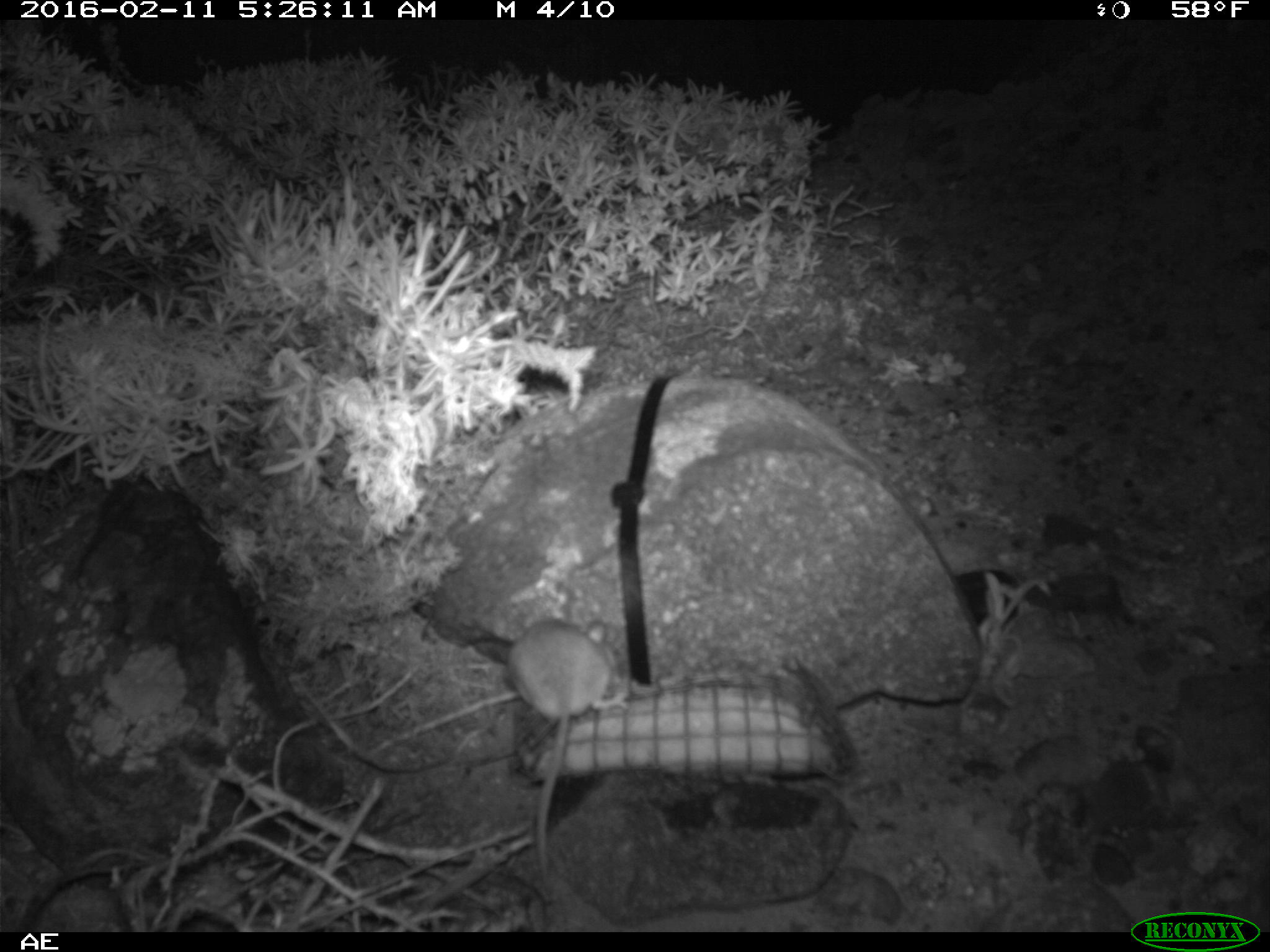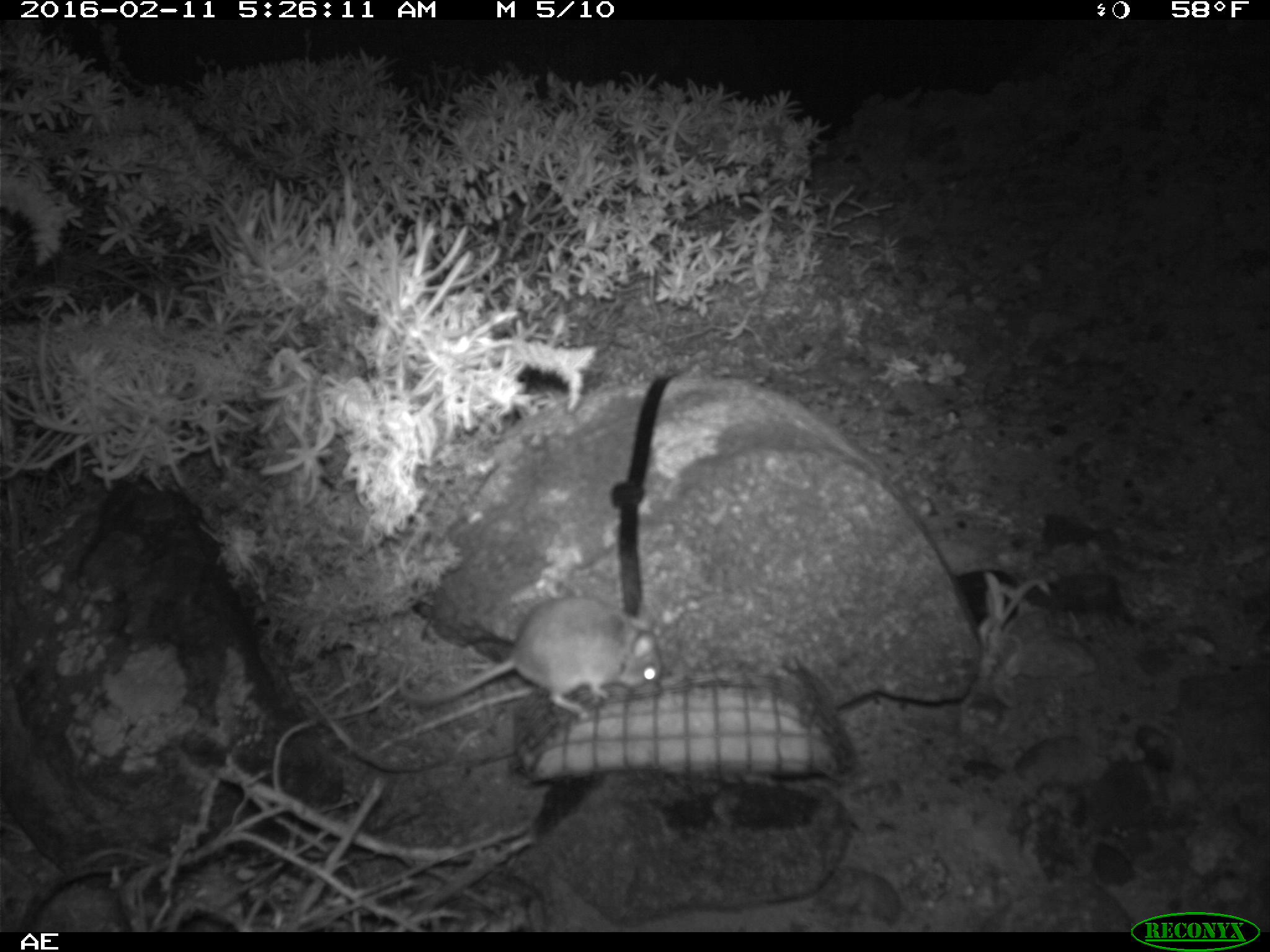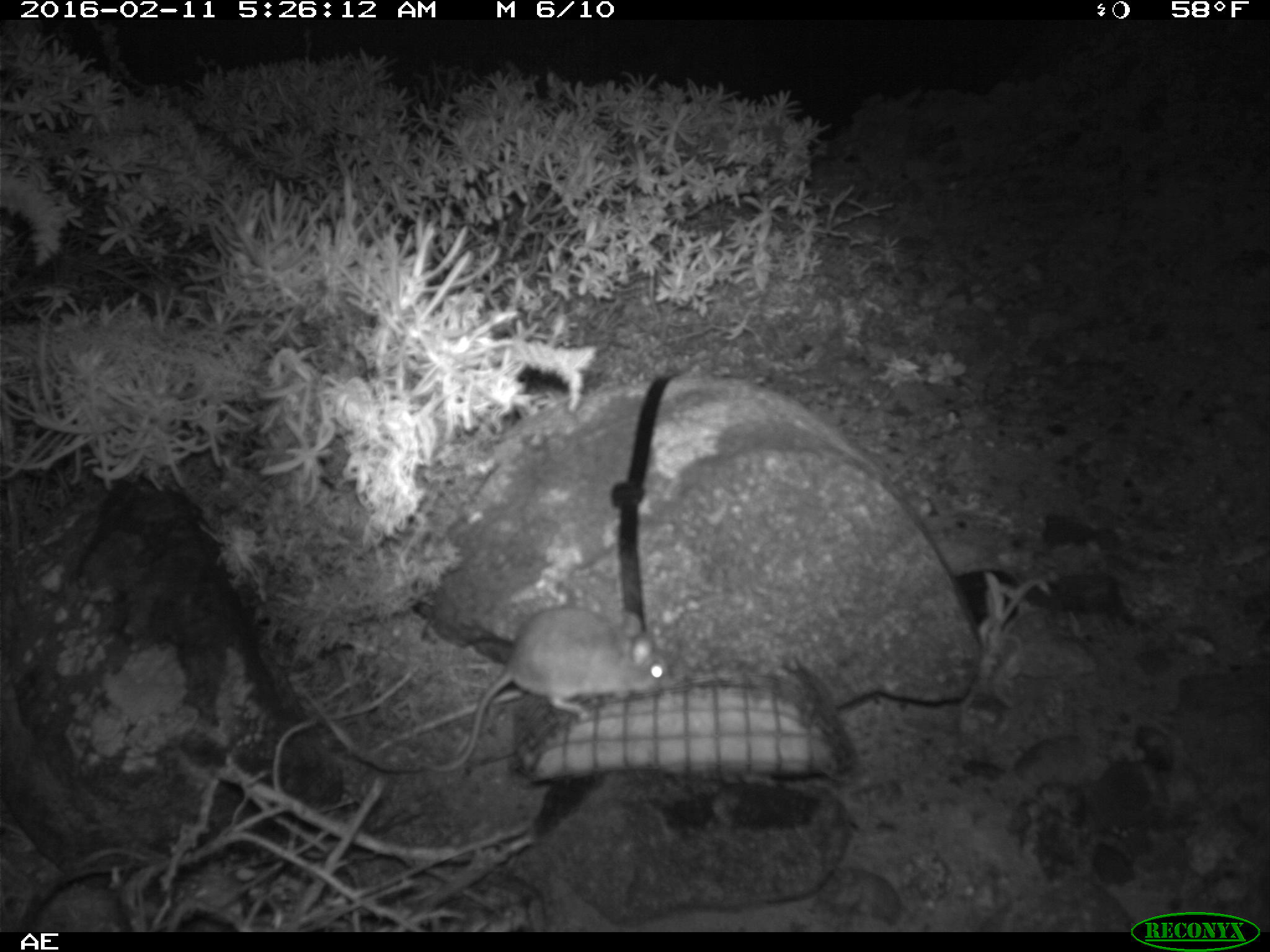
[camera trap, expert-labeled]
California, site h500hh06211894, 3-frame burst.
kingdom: Animalia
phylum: Chordata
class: Mammalia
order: Rodentia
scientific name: Rodentia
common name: rodent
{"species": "rodent (Rodentia)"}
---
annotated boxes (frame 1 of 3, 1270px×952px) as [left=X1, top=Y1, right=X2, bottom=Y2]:
rodent: [left=508, top=619, right=628, bottom=887]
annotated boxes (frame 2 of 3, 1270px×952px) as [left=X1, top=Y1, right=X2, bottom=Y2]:
rodent: [left=397, top=594, right=662, bottom=721]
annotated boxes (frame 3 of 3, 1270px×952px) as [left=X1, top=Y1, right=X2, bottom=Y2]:
rodent: [left=428, top=604, right=672, bottom=774]